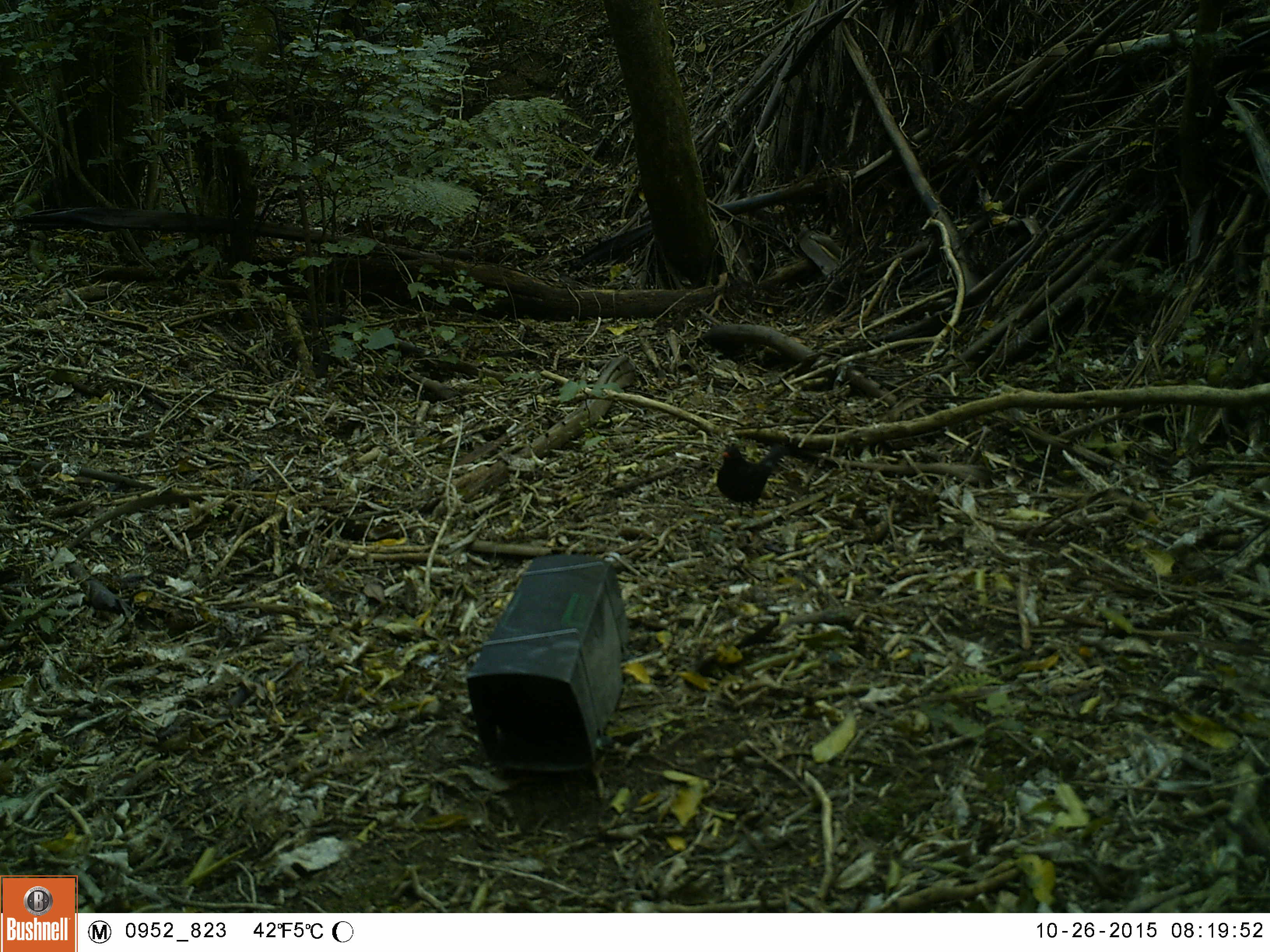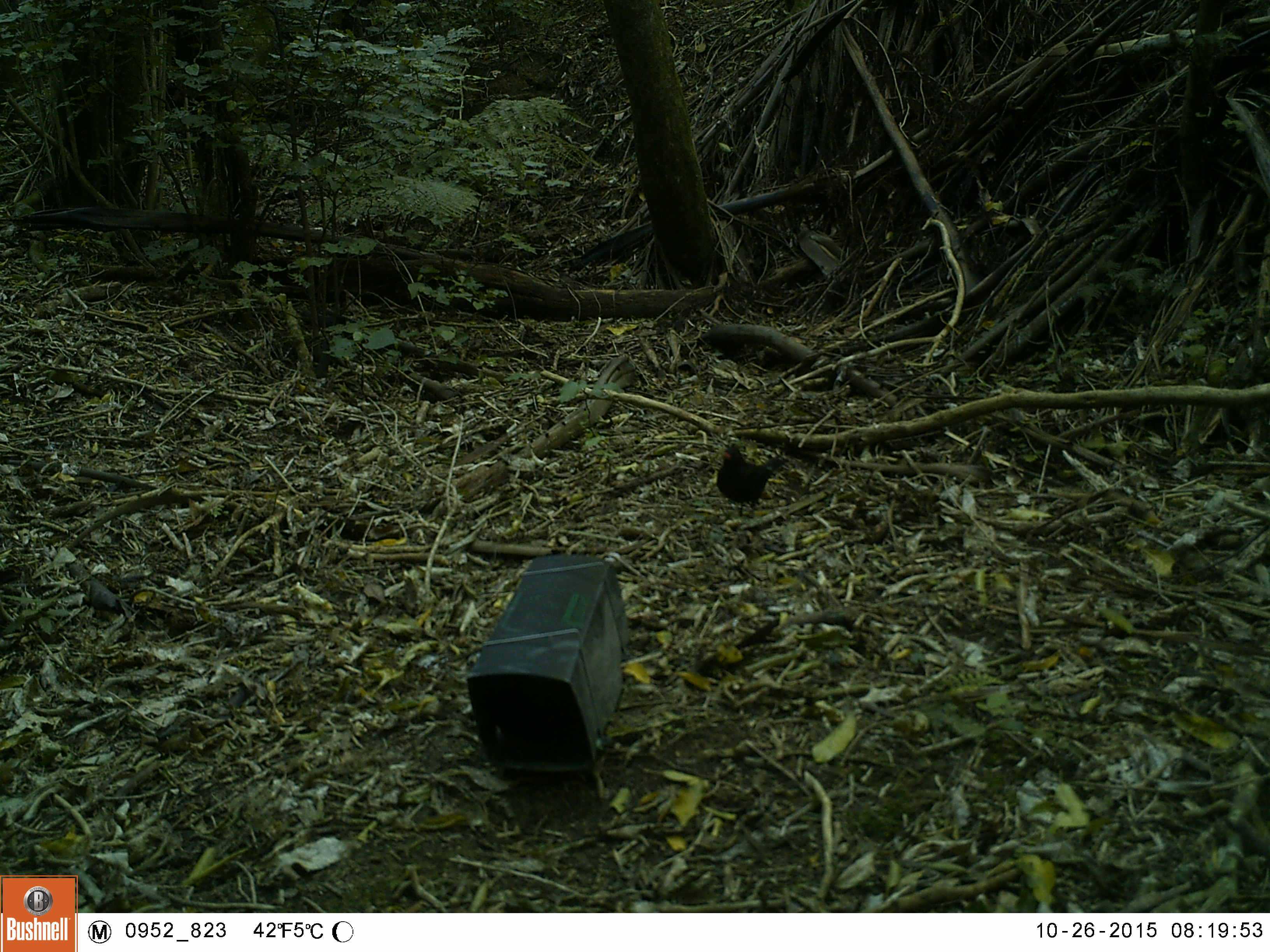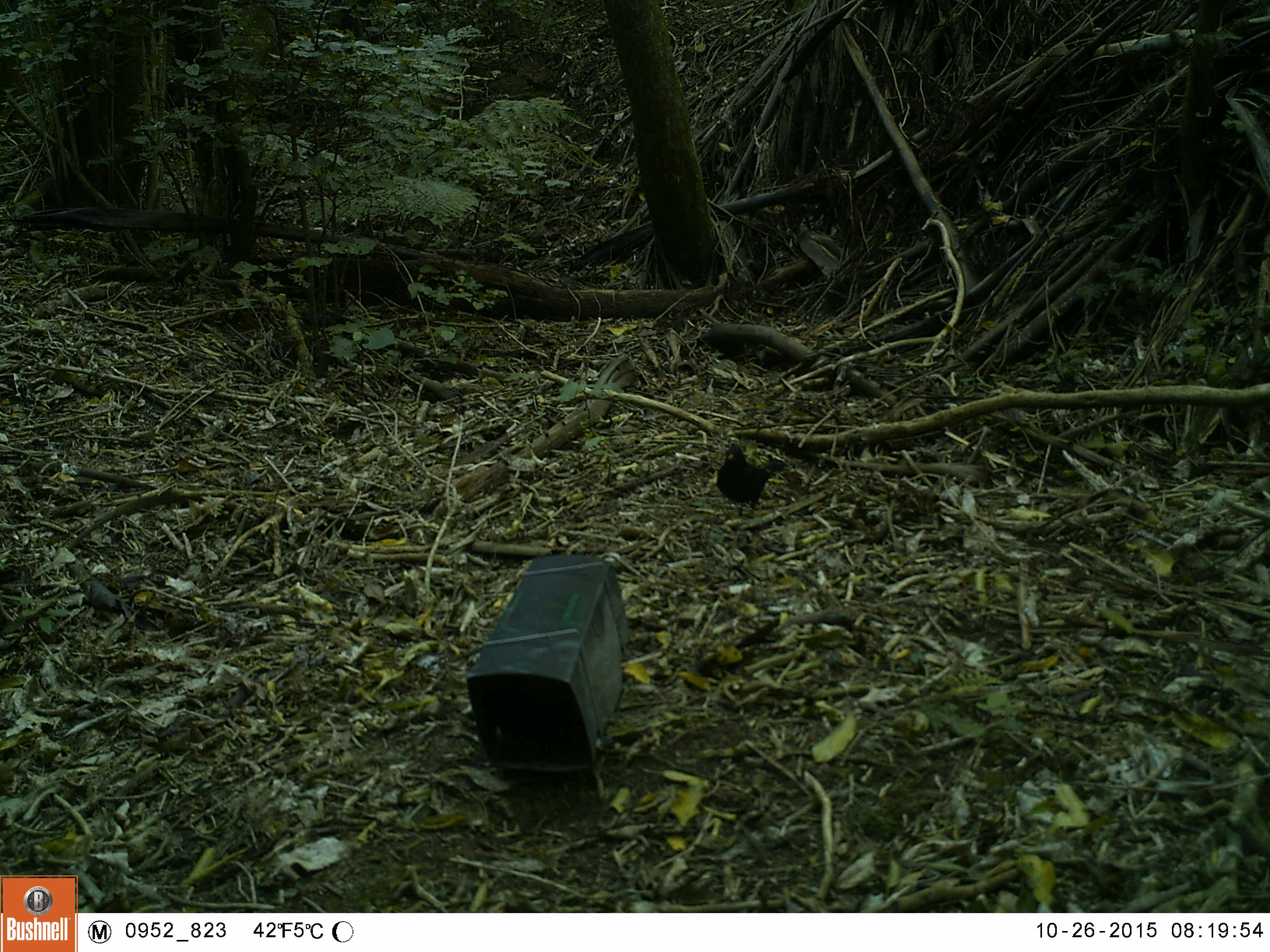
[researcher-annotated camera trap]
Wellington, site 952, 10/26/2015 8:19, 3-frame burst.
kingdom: Animalia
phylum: Chordata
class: Aves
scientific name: Aves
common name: bird